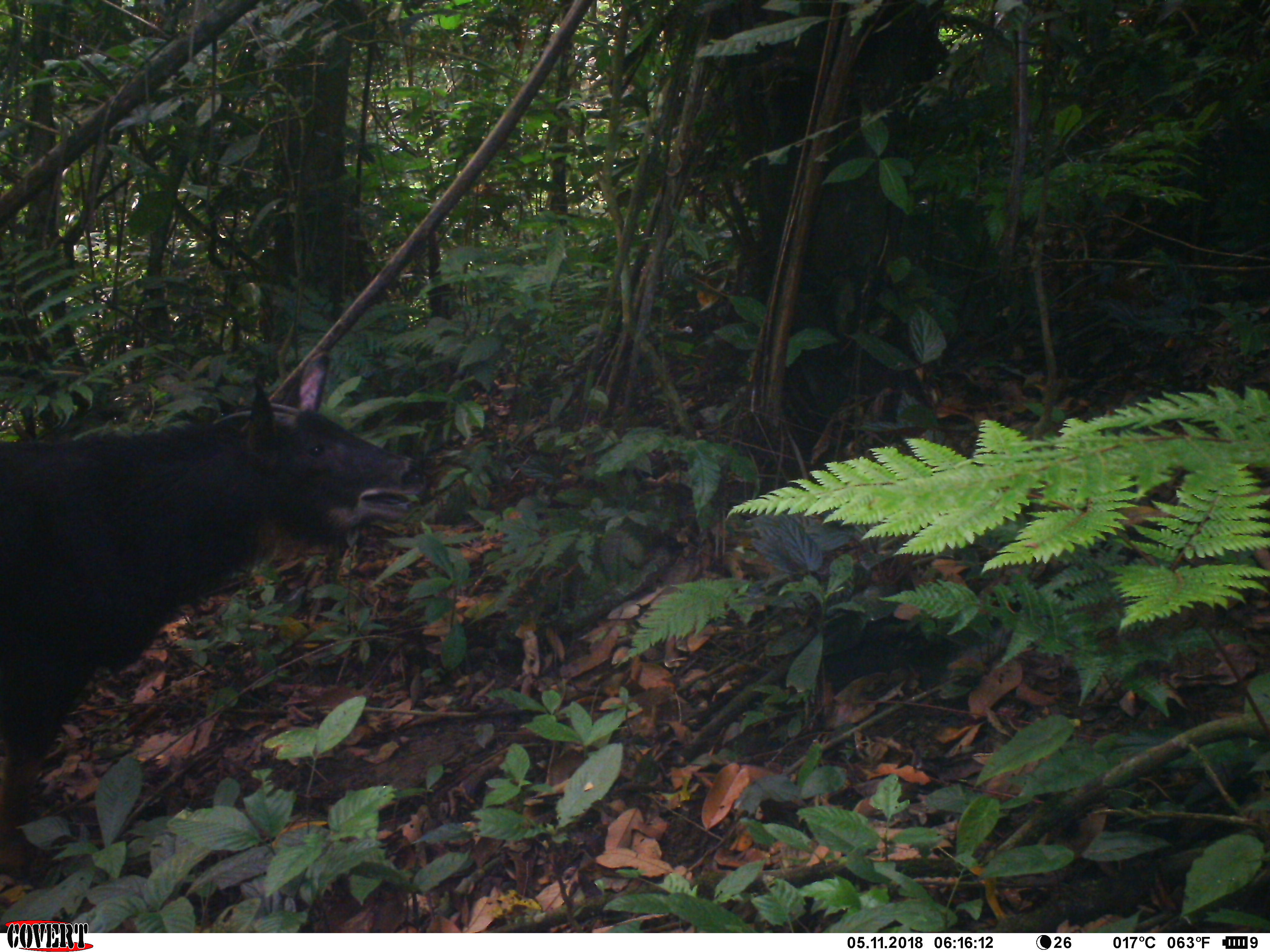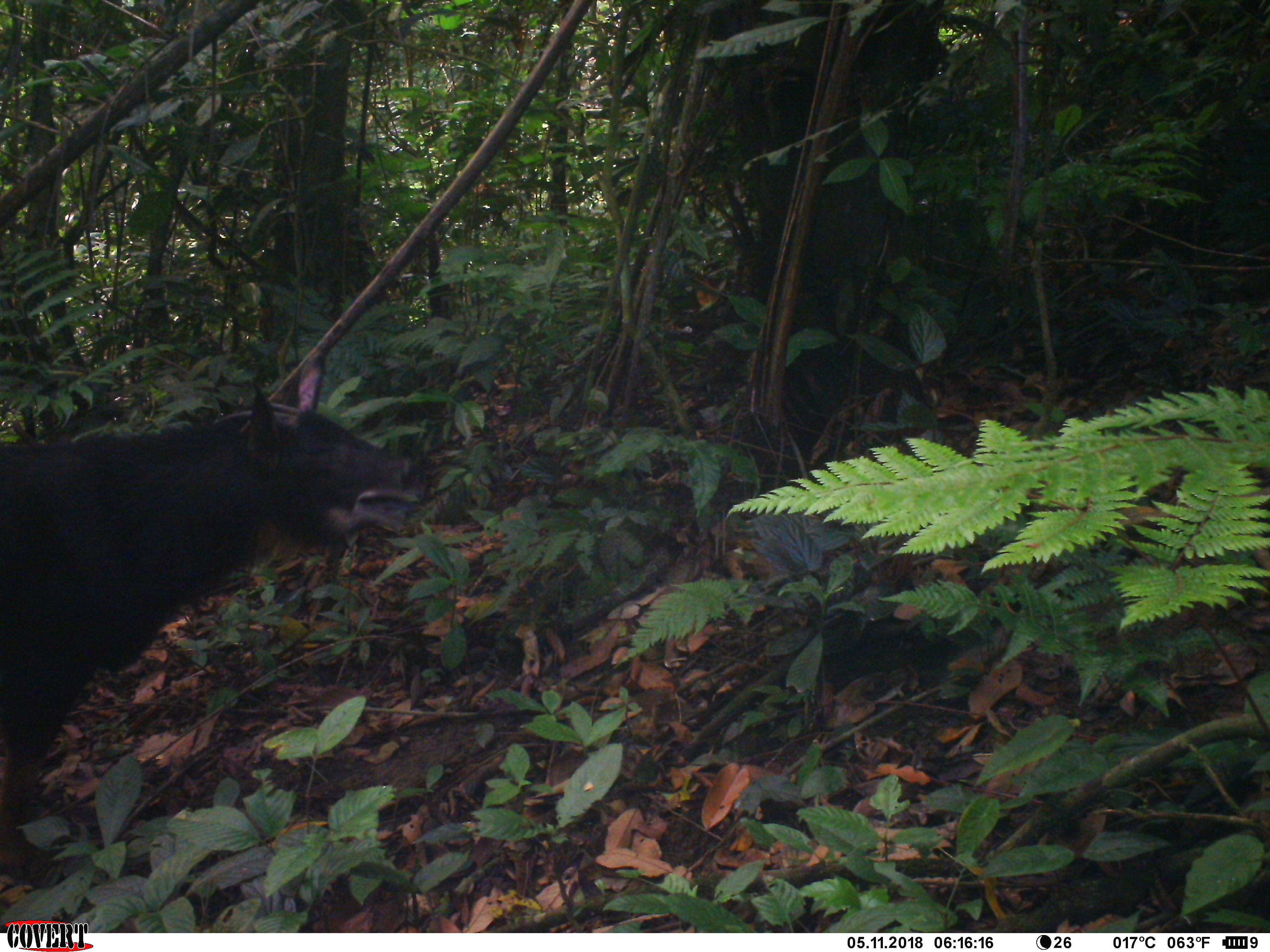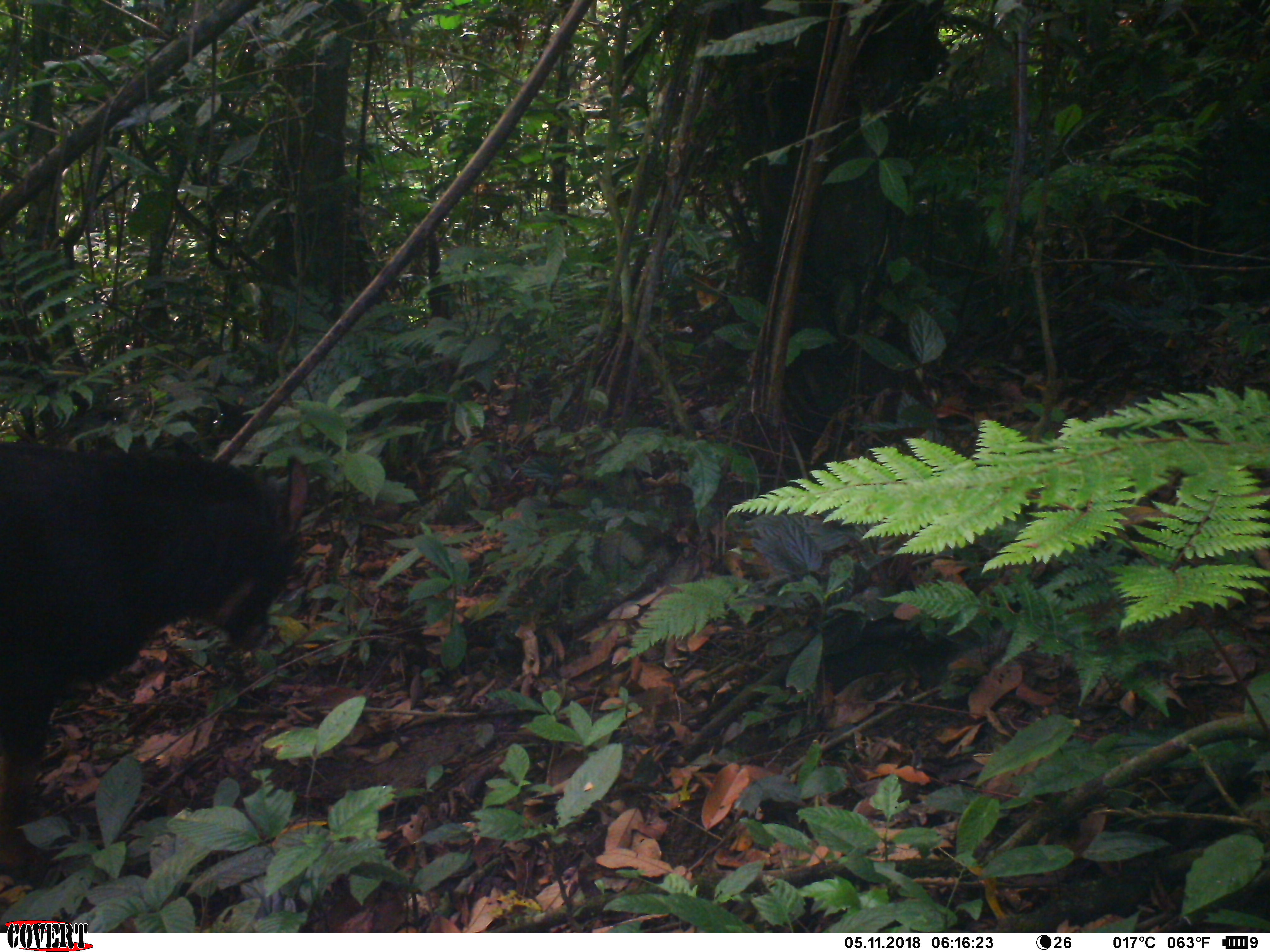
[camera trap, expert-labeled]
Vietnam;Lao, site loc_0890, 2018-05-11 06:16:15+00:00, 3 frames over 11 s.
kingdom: Animalia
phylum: Chordata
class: Mammalia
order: Artiodactyla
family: Bovidae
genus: Capricornis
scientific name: Capricornis sumatraensis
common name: chinese serow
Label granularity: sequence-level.